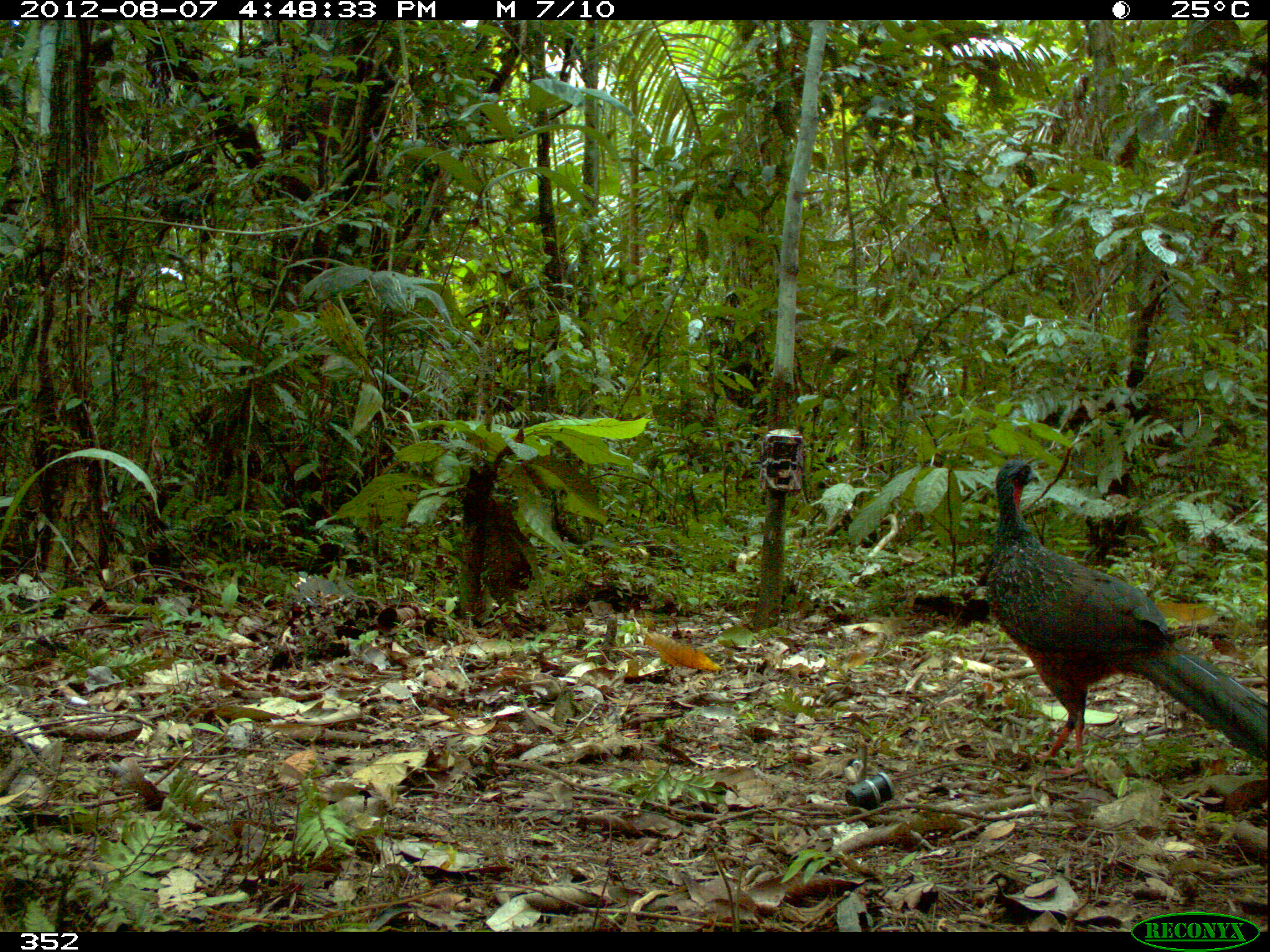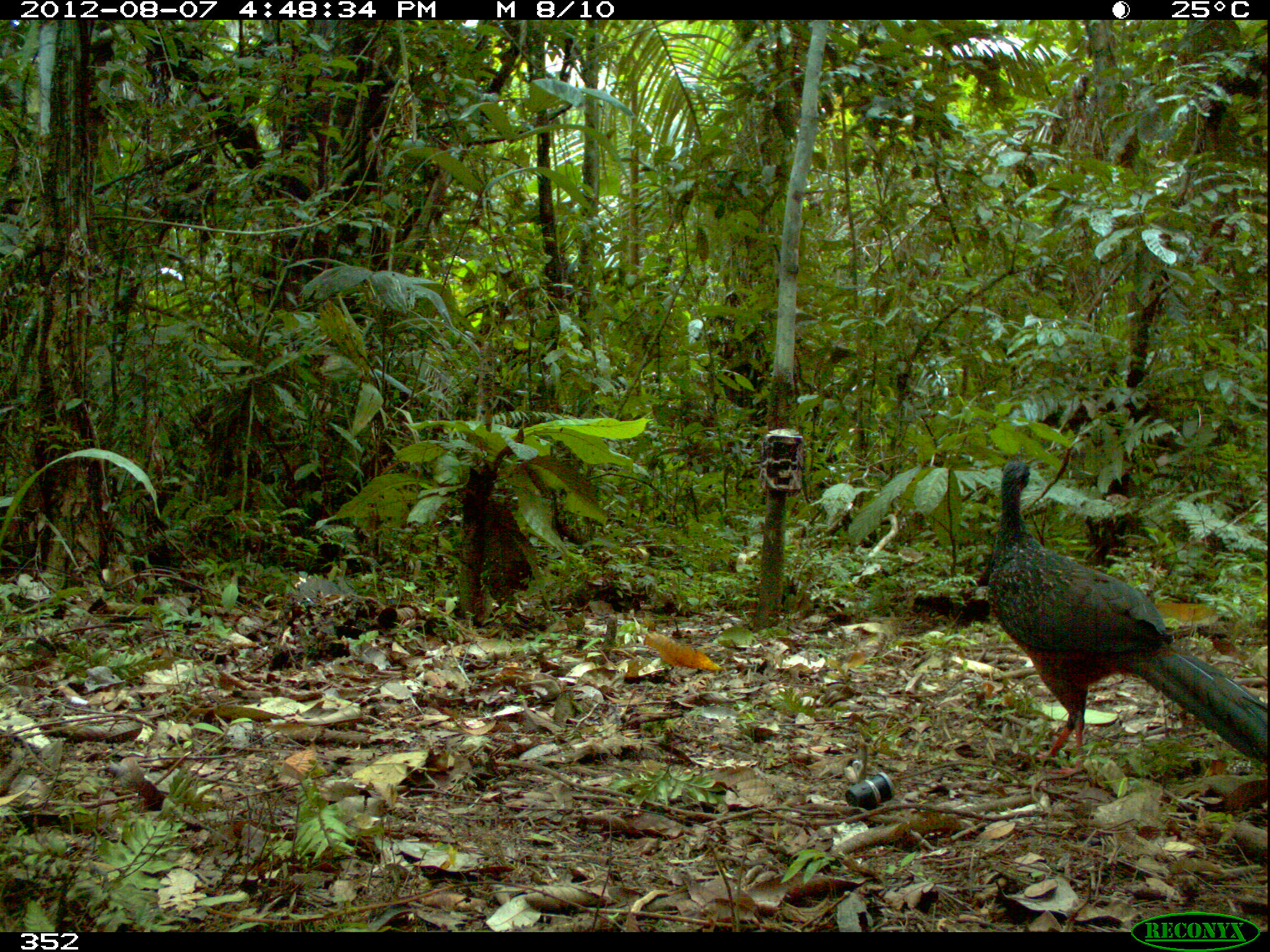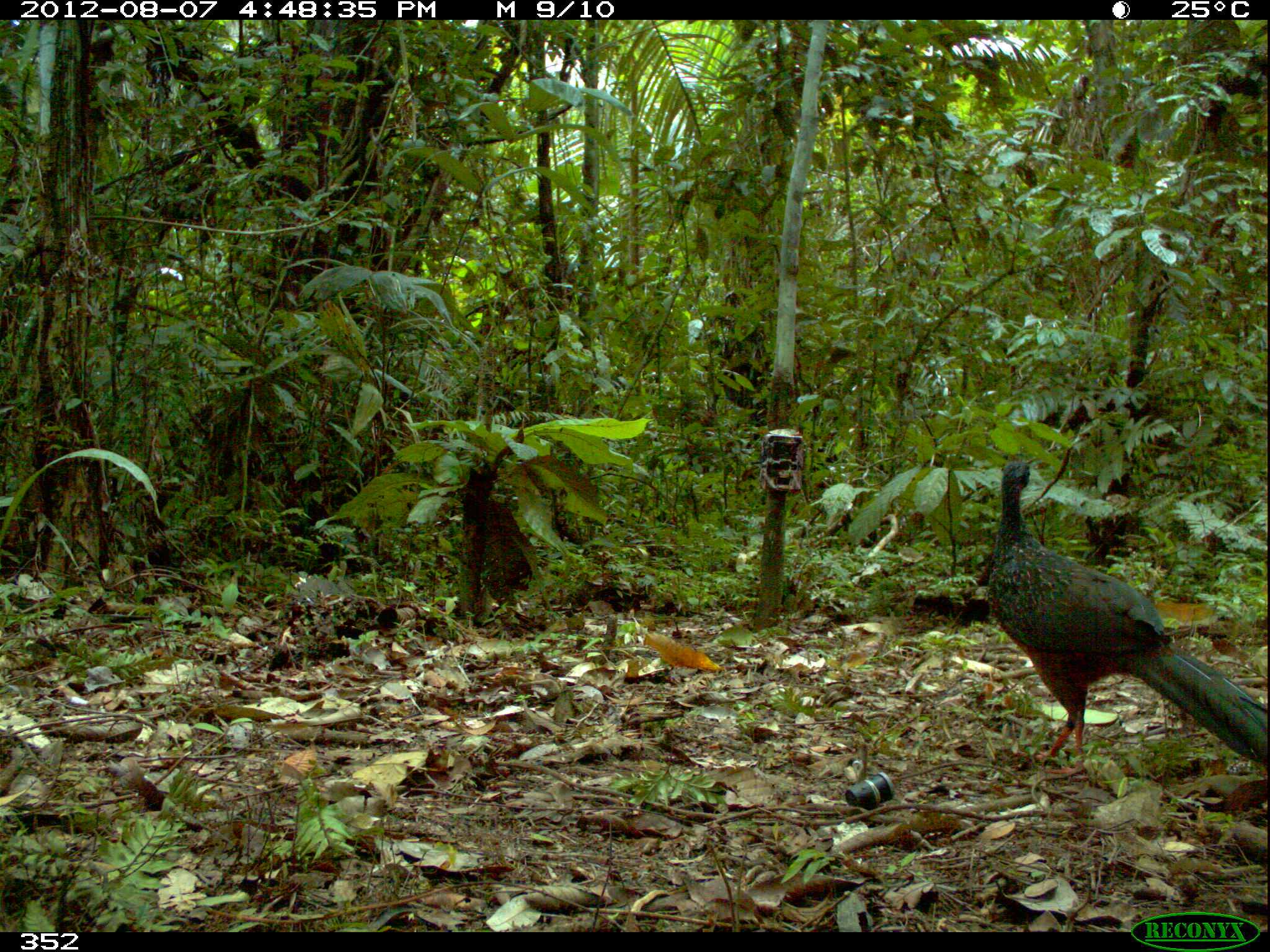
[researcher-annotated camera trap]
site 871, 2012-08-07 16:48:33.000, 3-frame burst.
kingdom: Animalia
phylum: Chordata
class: Aves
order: Galliformes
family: Cracidae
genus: Penelope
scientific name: Penelope jacquacu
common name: spix's guan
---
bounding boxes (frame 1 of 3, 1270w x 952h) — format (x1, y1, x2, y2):
penelope jacquacu: (983, 457, 1269, 778)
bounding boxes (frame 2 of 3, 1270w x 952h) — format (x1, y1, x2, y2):
penelope jacquacu: (987, 459, 1270, 778)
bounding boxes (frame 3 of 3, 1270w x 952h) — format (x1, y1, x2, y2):
penelope jacquacu: (987, 460, 1267, 770)